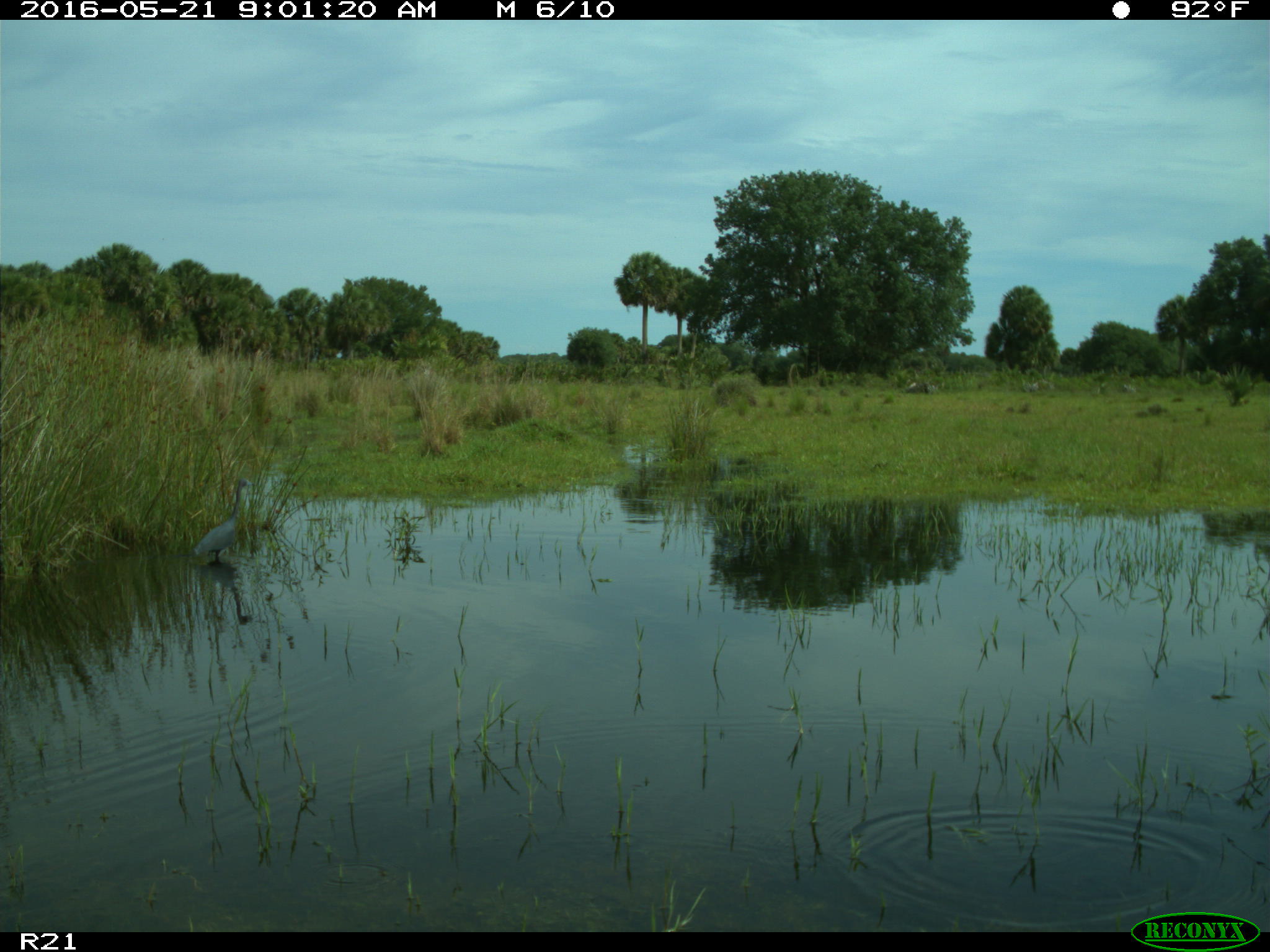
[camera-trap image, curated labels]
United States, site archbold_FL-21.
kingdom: Animalia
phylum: Chordata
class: Aves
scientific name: Aves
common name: birds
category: unidentified bird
Unidentified bird (birds) (Aves).